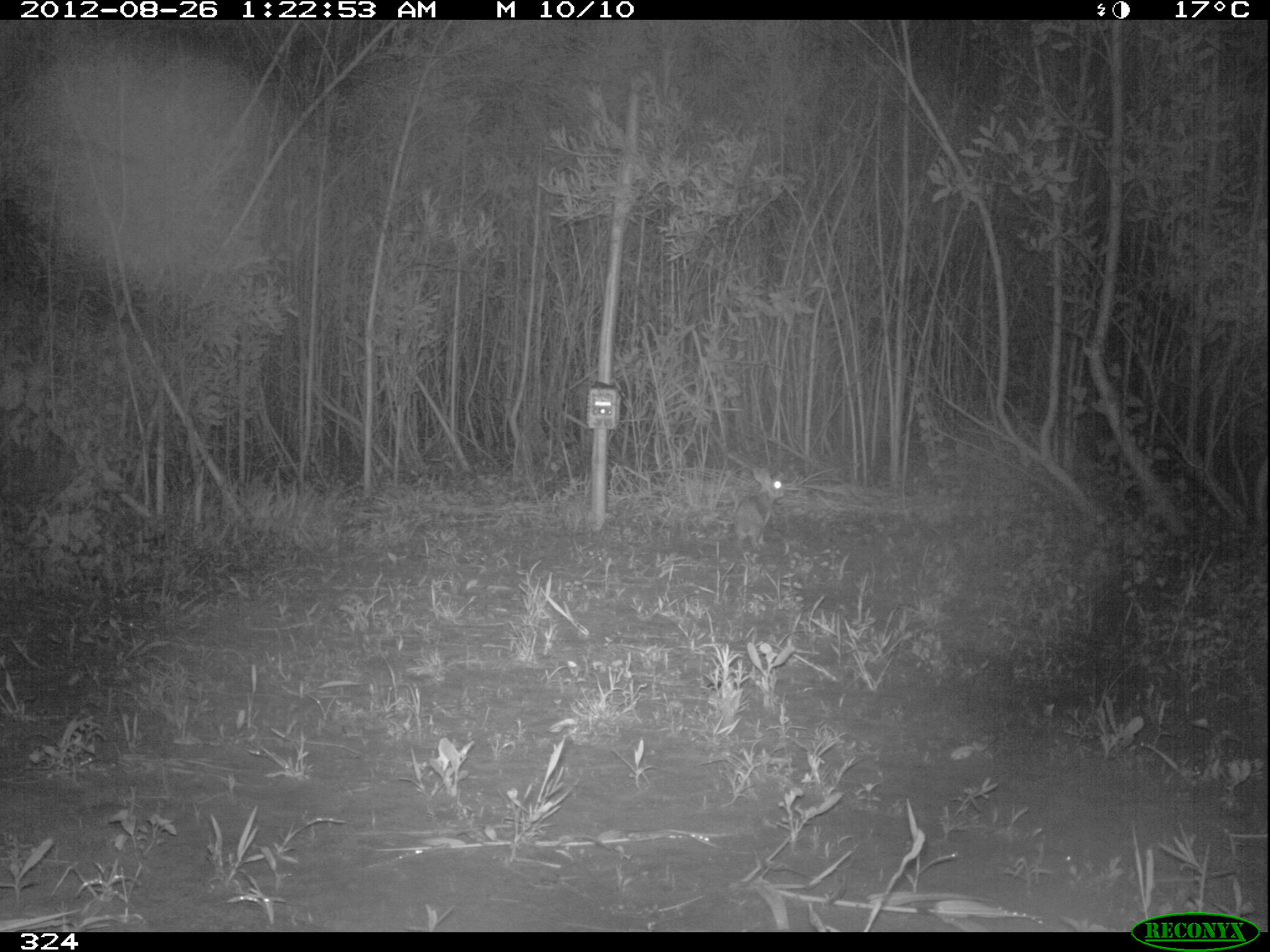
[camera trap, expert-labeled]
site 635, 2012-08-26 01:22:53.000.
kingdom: Animalia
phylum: Chordata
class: Mammalia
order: Lagomorpha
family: Leporidae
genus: Sylvilagus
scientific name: Sylvilagus brasiliensis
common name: tapeti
Sylvilagus brasiliensis (tapeti).